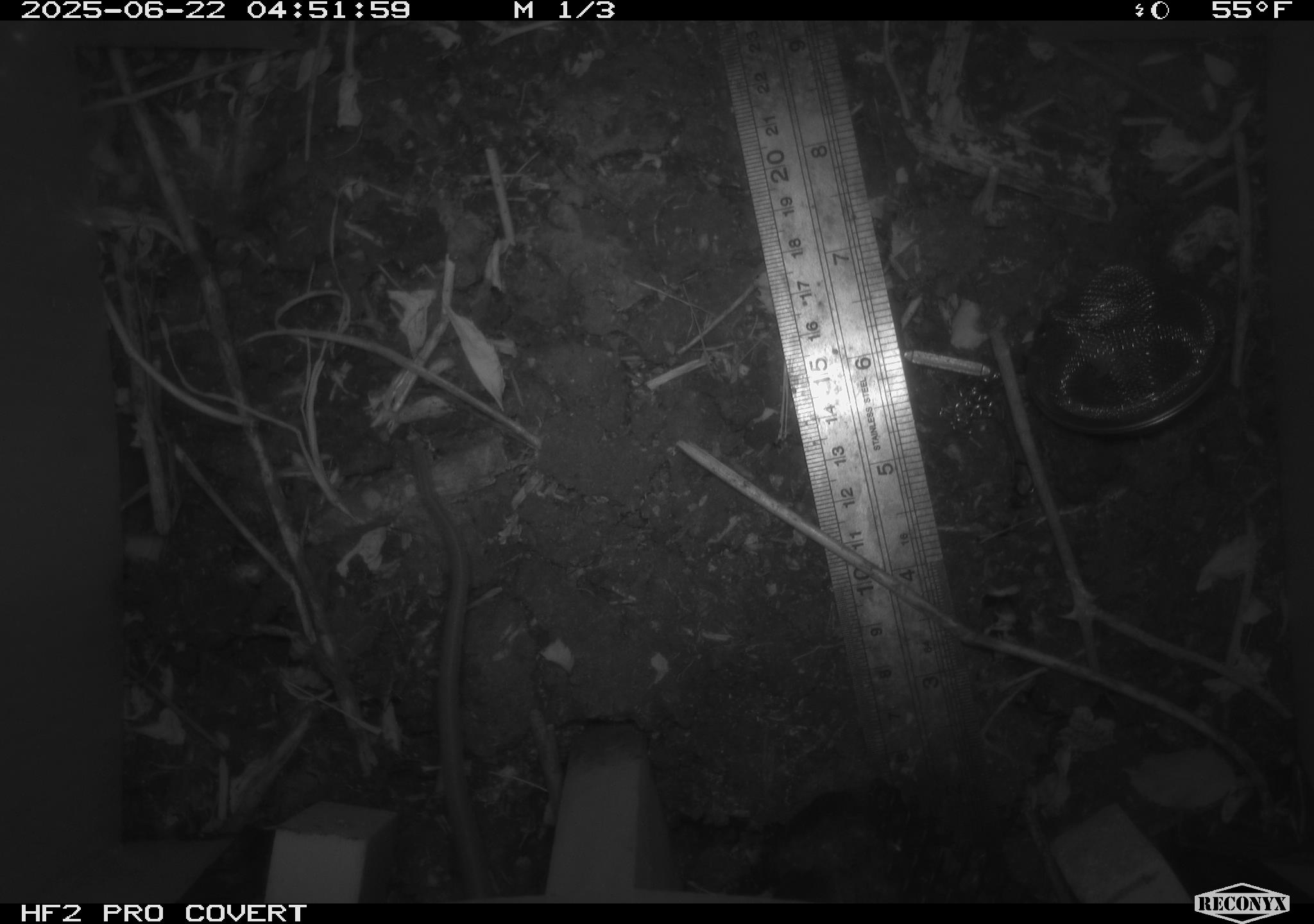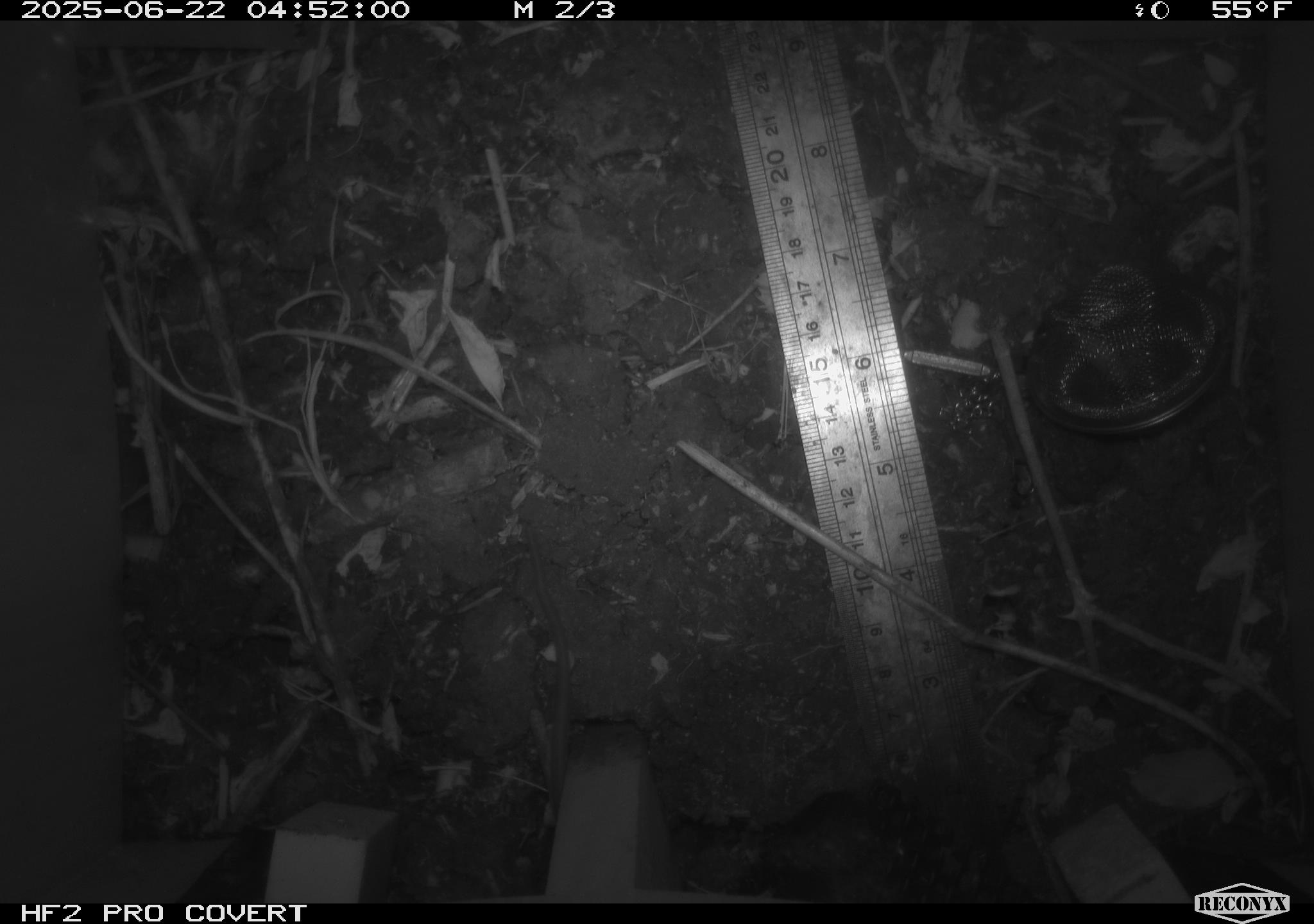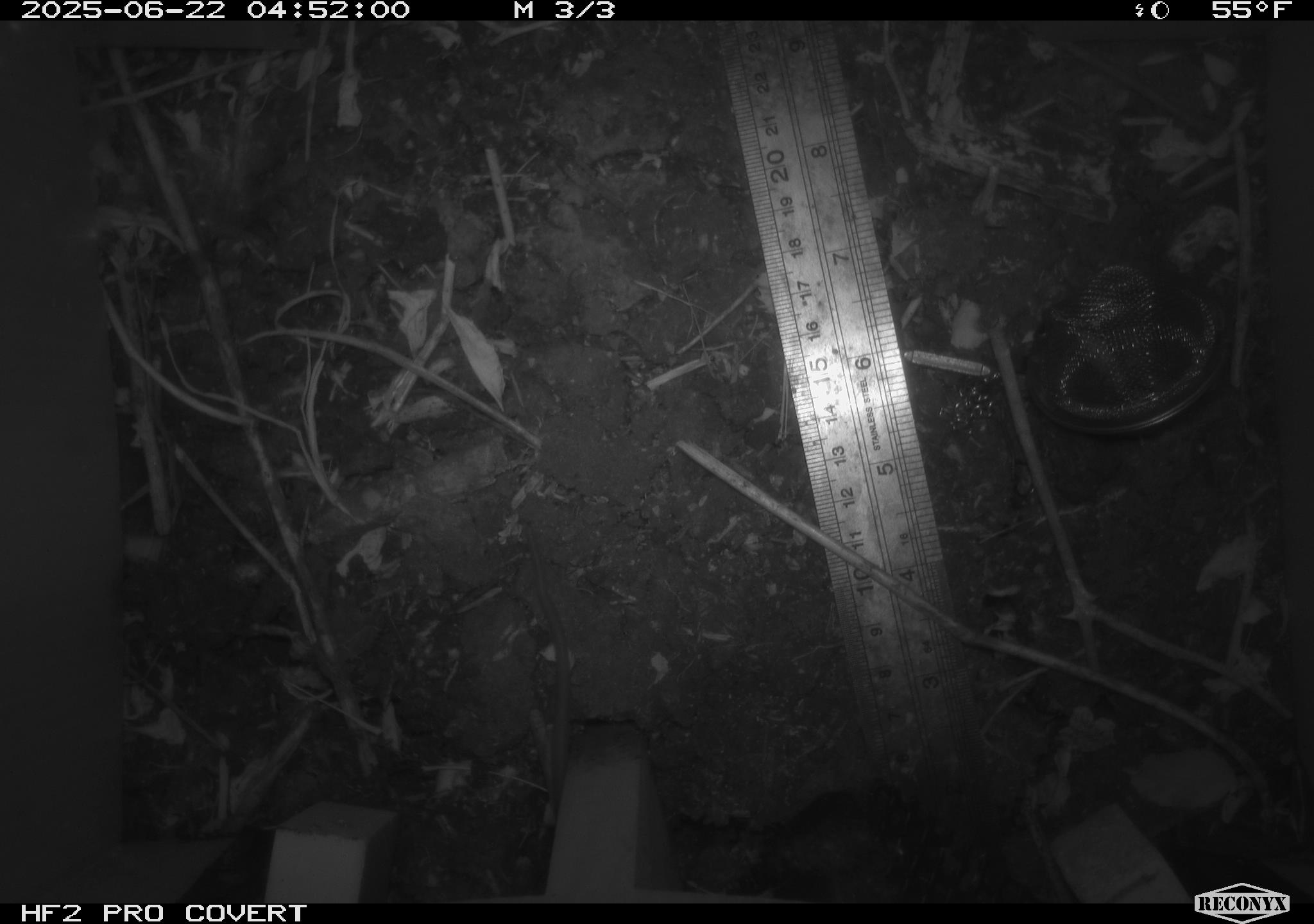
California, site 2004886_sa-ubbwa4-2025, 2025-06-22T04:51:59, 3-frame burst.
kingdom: Animalia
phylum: Chordata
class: Mammalia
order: Rodentia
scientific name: Rodentia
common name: rodent